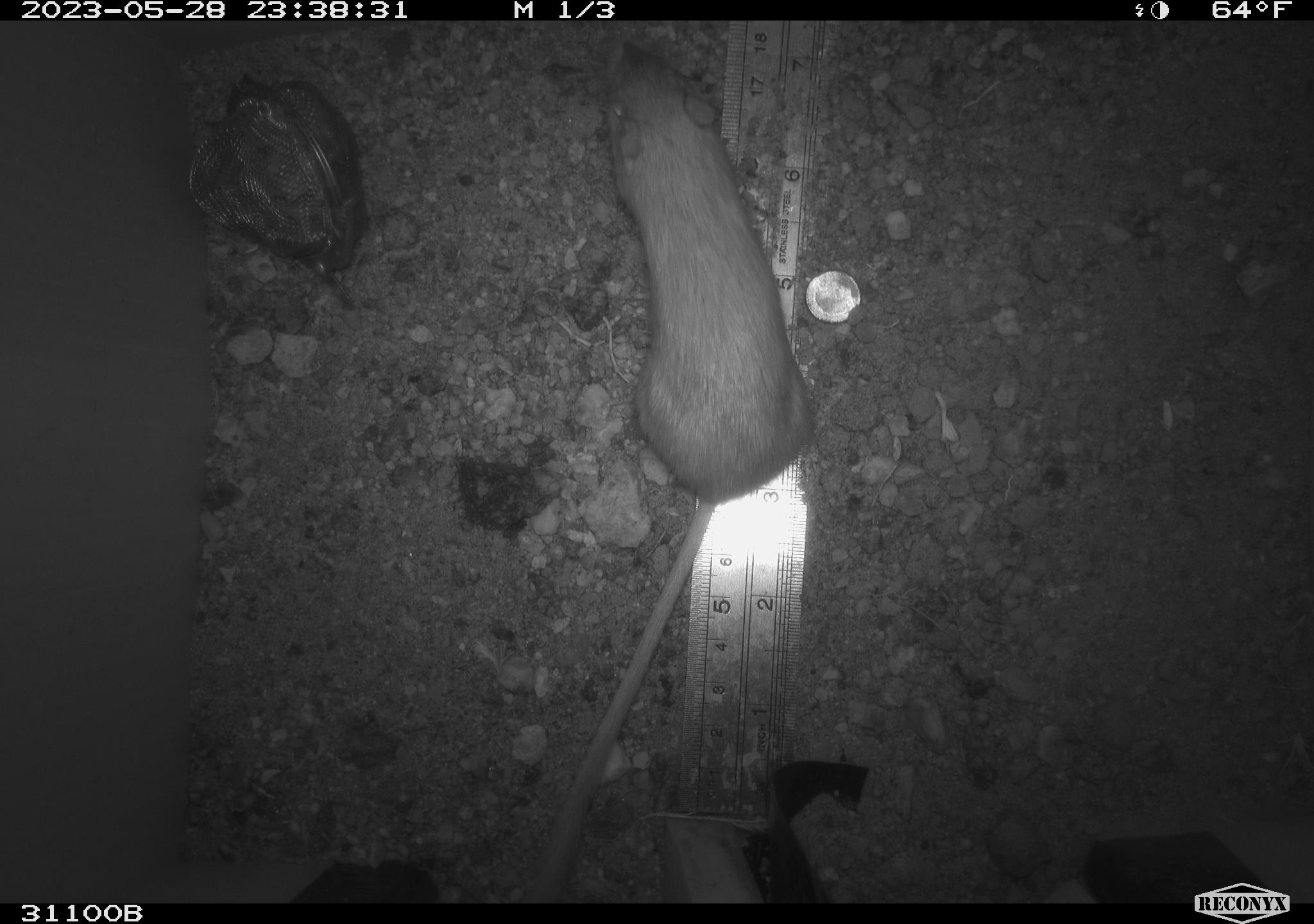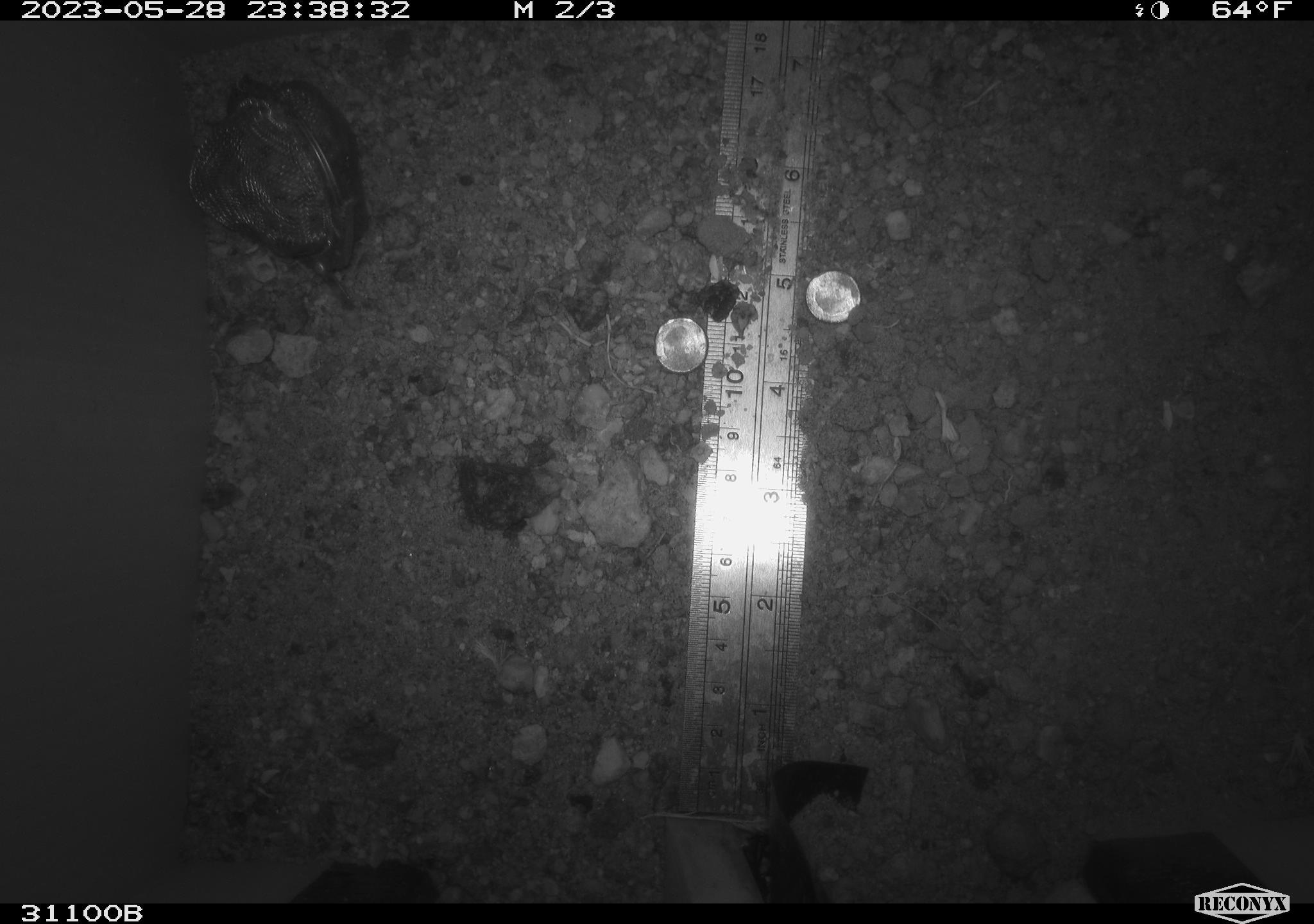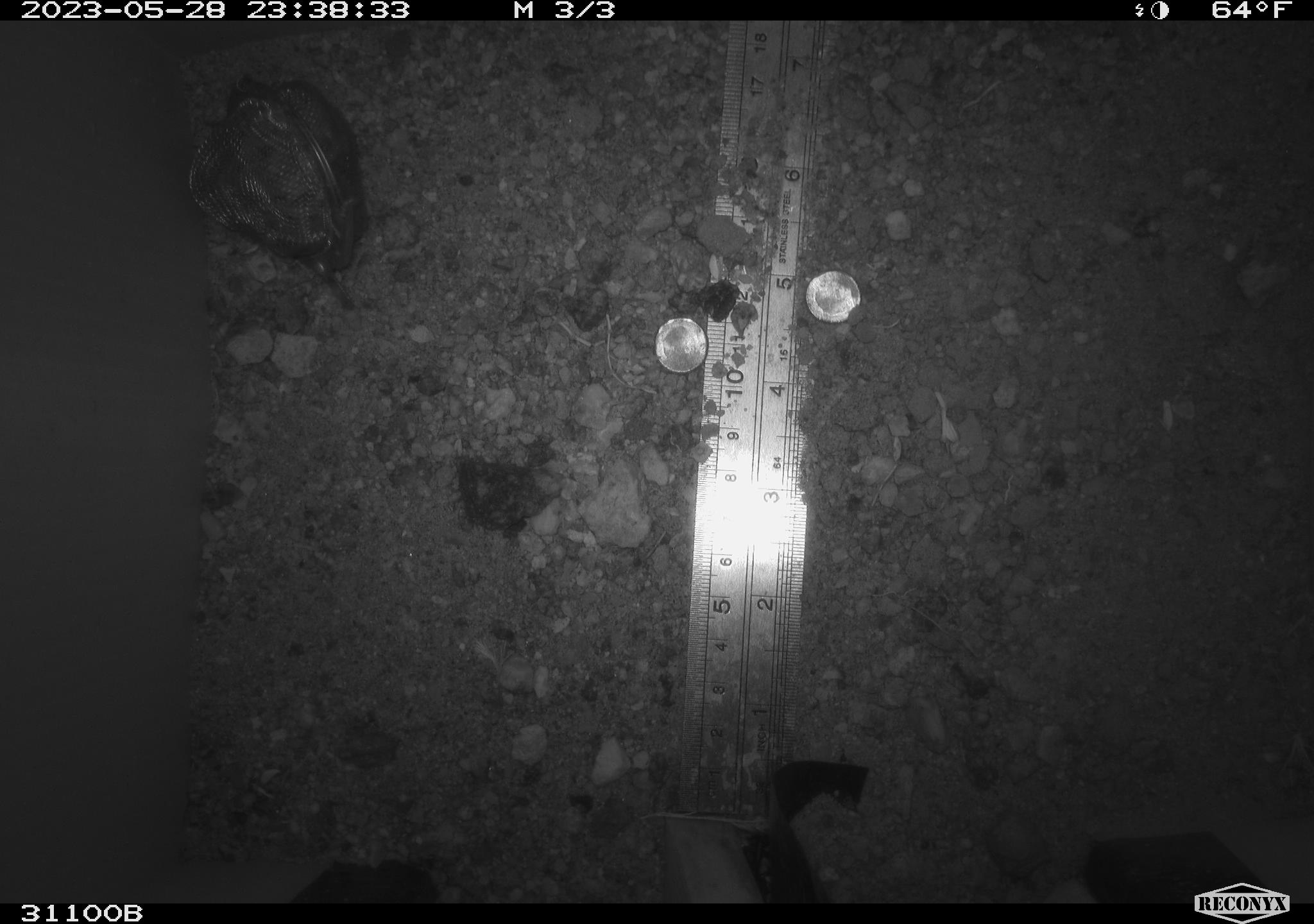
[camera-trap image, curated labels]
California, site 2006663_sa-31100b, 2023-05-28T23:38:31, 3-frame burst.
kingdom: Animalia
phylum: Chordata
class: Mammalia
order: Rodentia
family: Heteromyidae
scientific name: Heteromyidae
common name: kangaroo rats and pocket mice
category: heteromyidae family